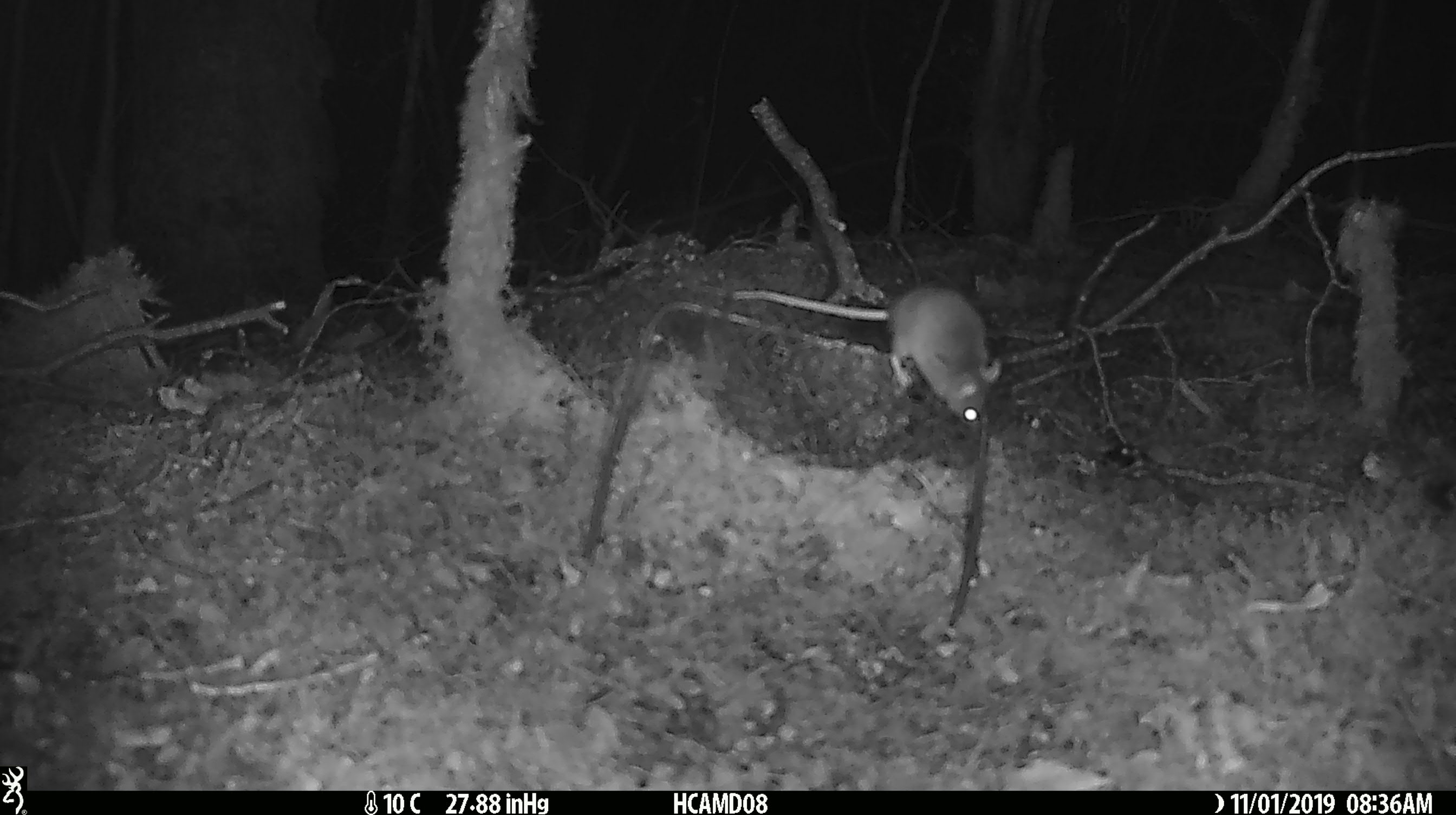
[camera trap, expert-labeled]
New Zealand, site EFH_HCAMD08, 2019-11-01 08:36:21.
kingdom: Animalia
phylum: Chordata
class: Mammalia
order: Rodentia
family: Muridae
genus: Mus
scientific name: Mus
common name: mouse